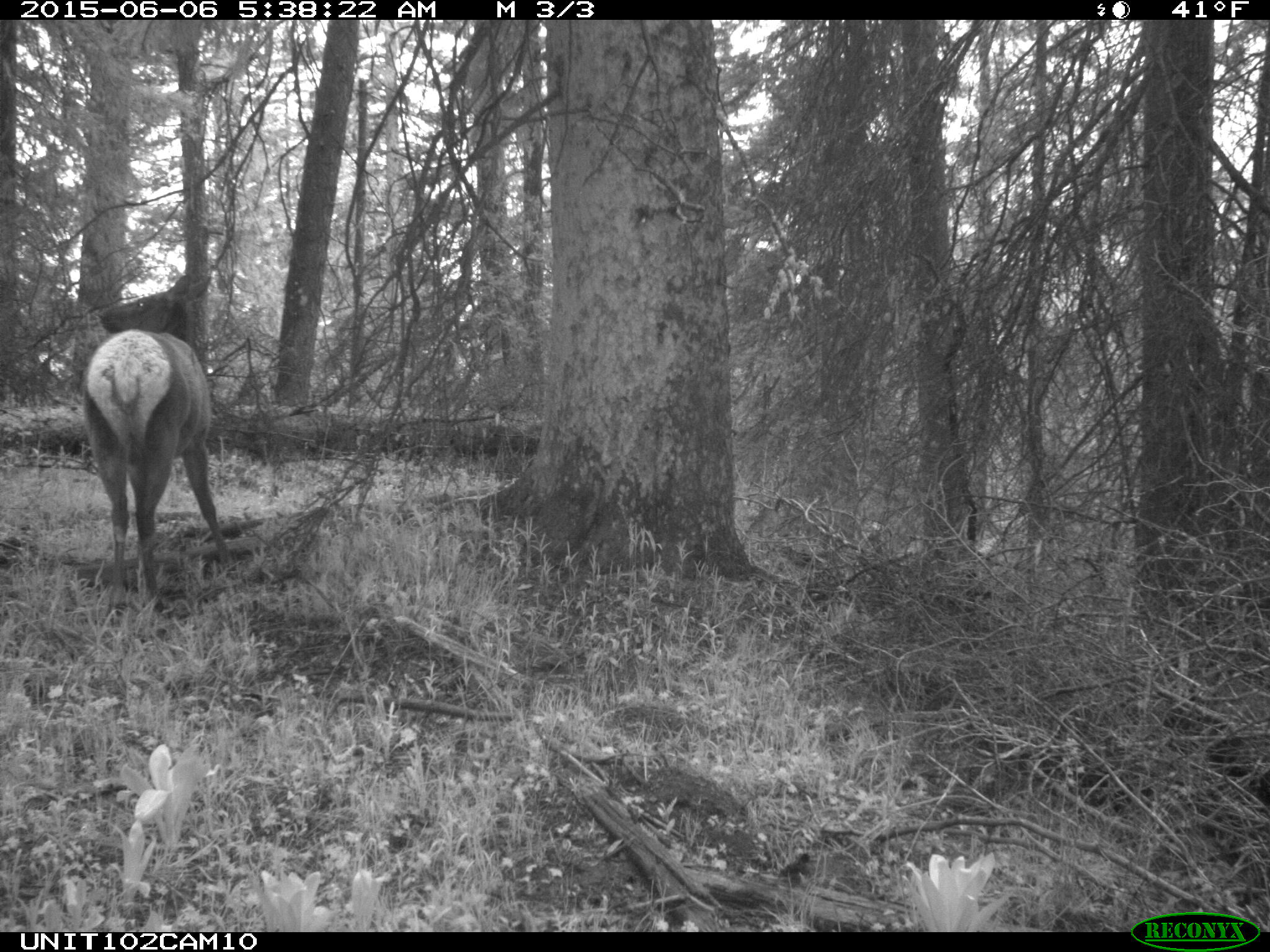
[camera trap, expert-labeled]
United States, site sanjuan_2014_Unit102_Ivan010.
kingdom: Animalia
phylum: Chordata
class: Mammalia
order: Artiodactyla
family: Cervidae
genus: Cervus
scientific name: Cervus elaphus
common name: red deer